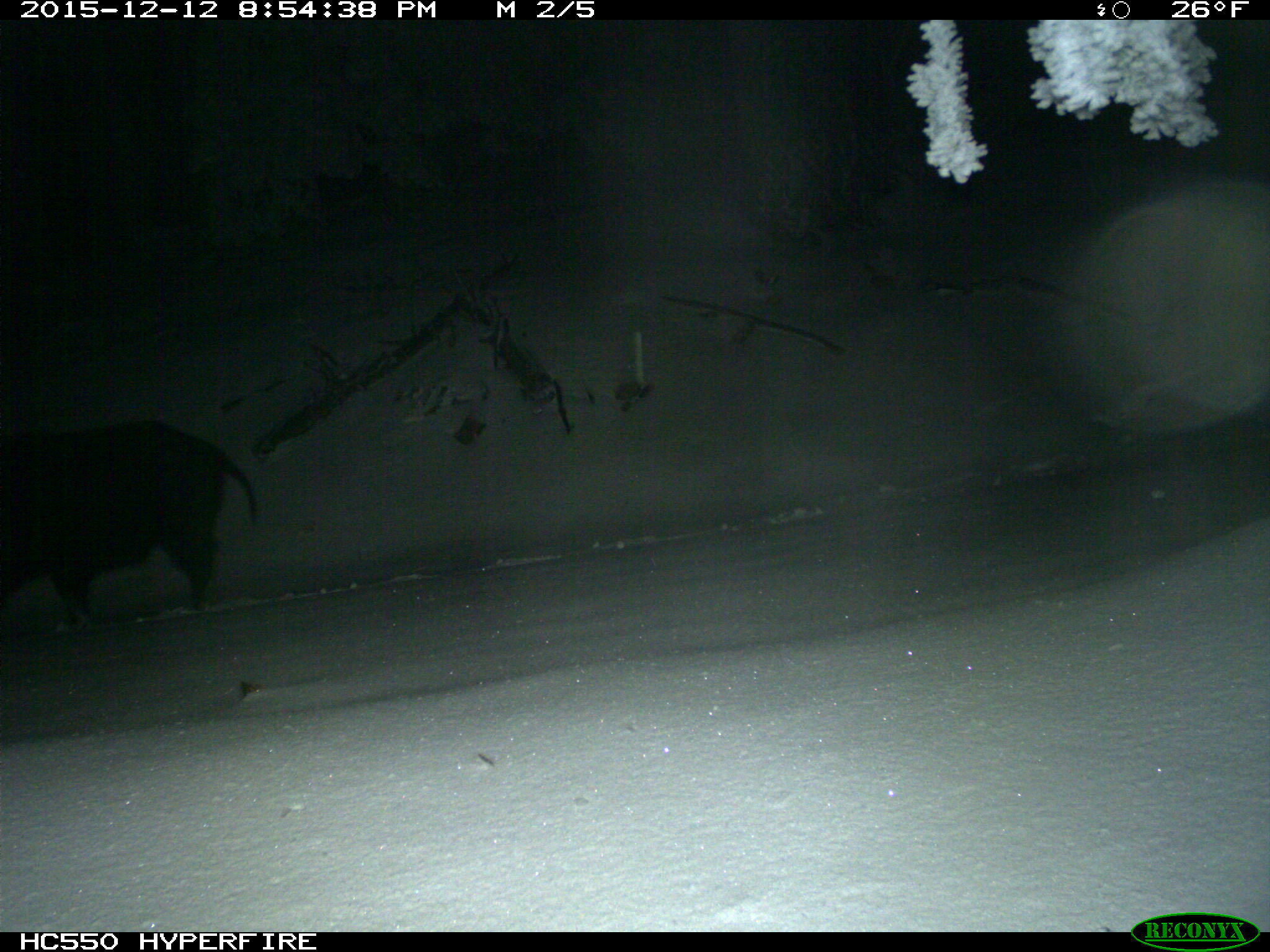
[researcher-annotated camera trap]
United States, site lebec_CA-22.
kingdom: Animalia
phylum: Chordata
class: Mammalia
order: Artiodactyla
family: Suidae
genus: Sus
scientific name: Sus scrofa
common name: wild boar